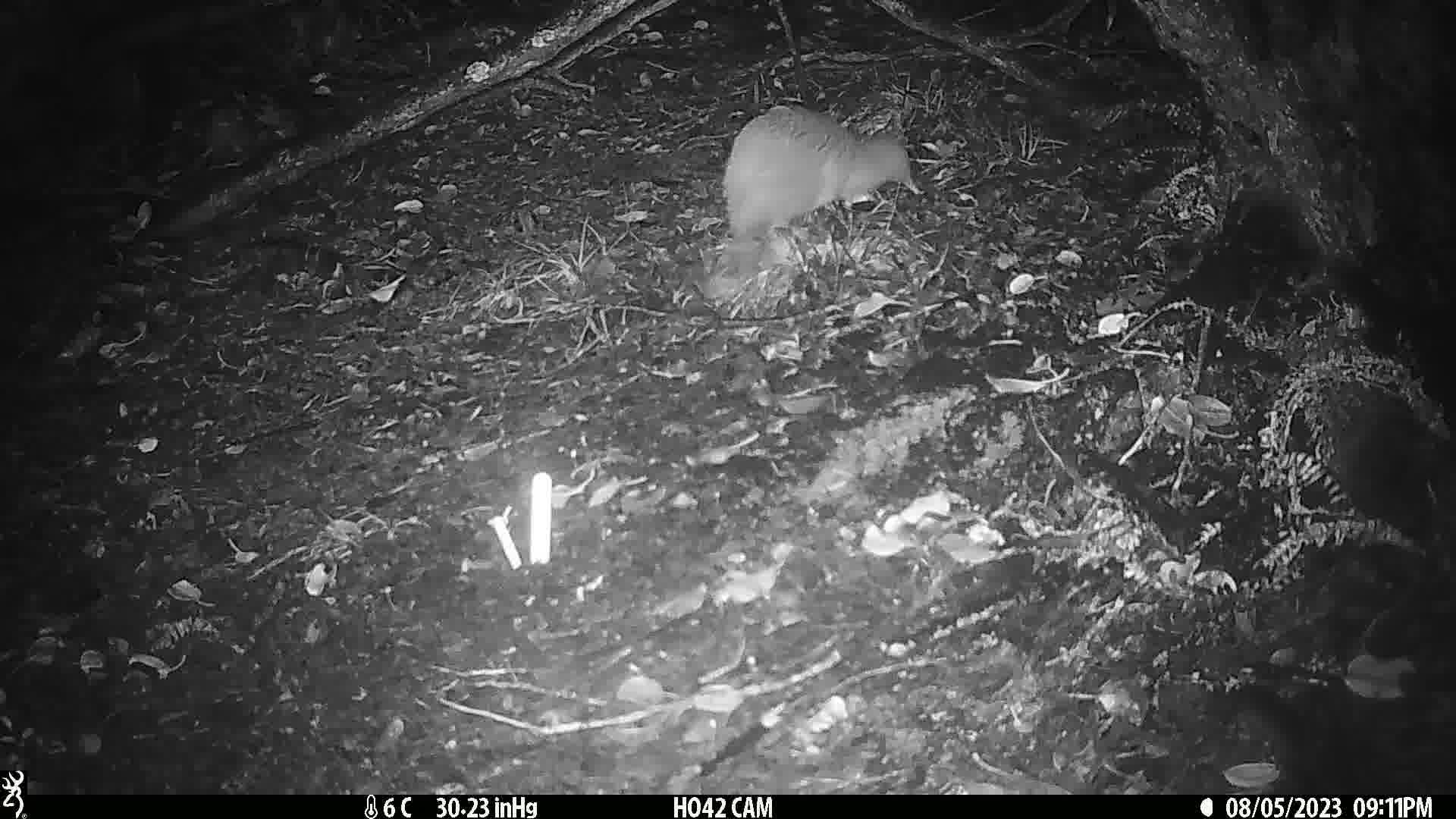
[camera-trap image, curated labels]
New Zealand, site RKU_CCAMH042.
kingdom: Animalia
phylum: Chordata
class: Aves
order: Apterygiformes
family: Apterygidae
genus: Apteryx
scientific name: Apteryx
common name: kiwi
Kiwi (Apteryx).